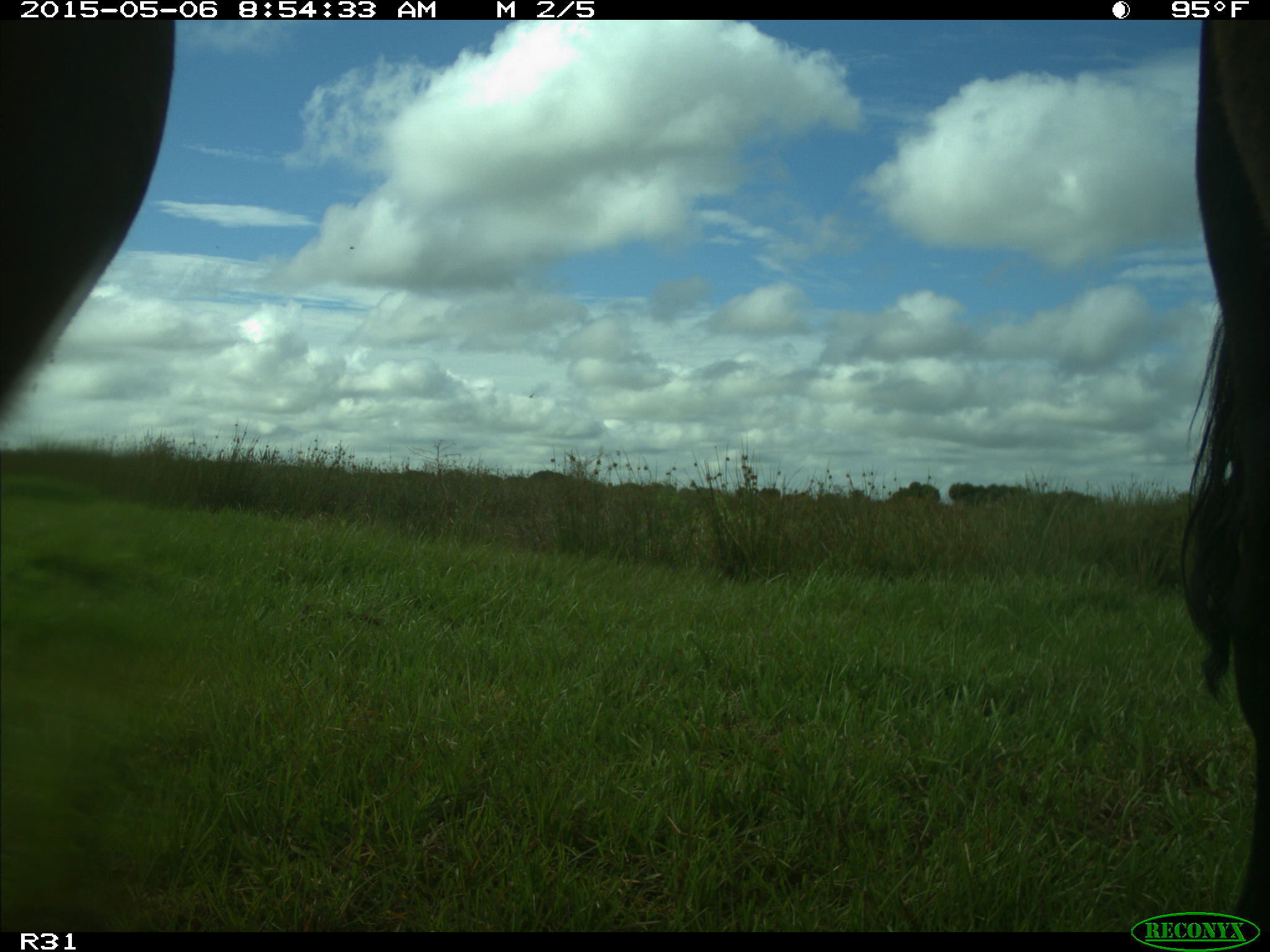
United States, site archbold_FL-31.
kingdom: Animalia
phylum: Chordata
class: Mammalia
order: Artiodactyla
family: Bovidae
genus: Bos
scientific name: Bos taurus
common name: domestic cow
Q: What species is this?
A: Bos taurus (domestic cow).